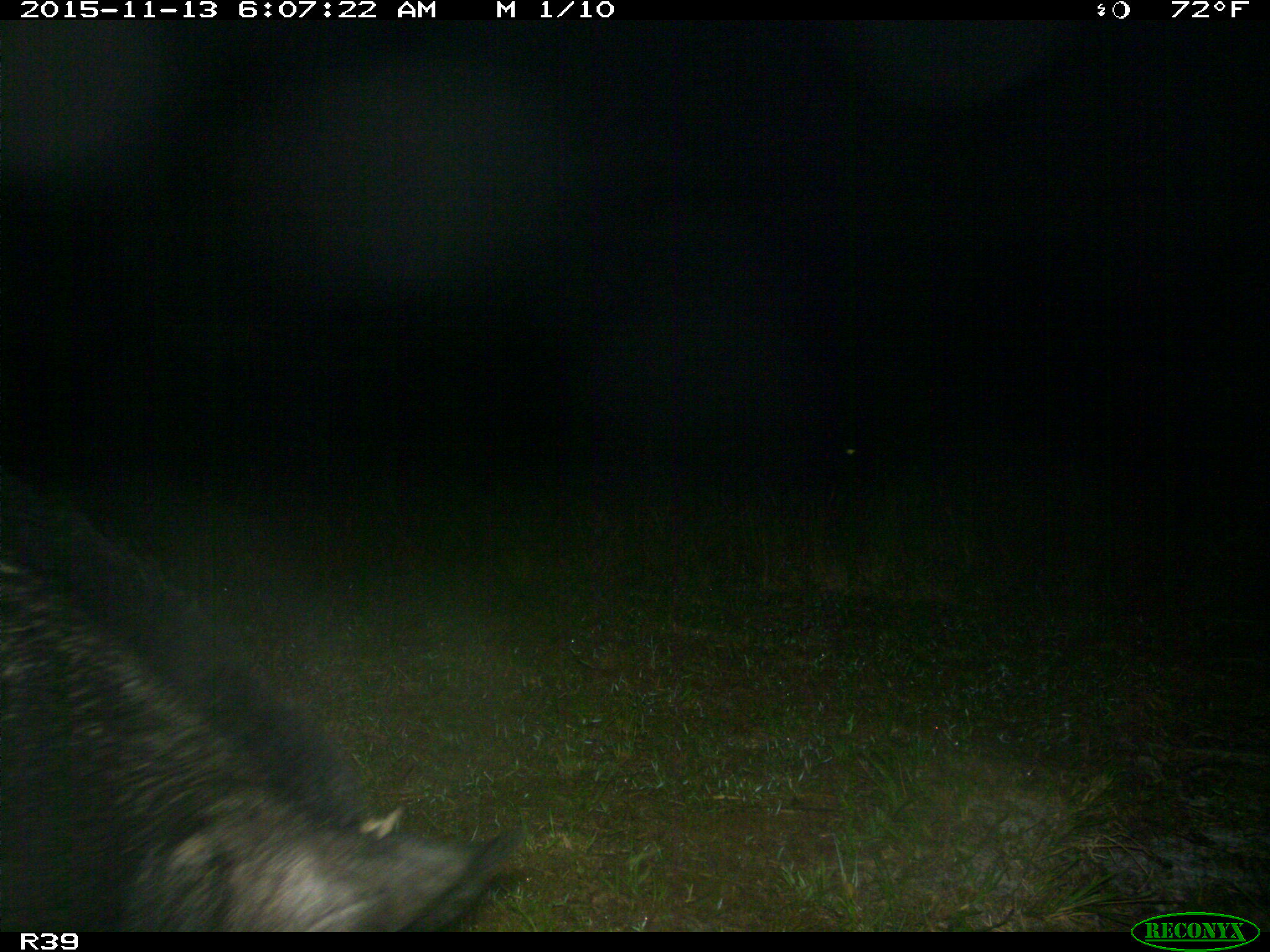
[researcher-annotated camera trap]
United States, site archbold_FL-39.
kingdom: Animalia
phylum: Chordata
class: Mammalia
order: Artiodactyla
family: Suidae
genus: Sus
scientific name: Sus scrofa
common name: wild boar